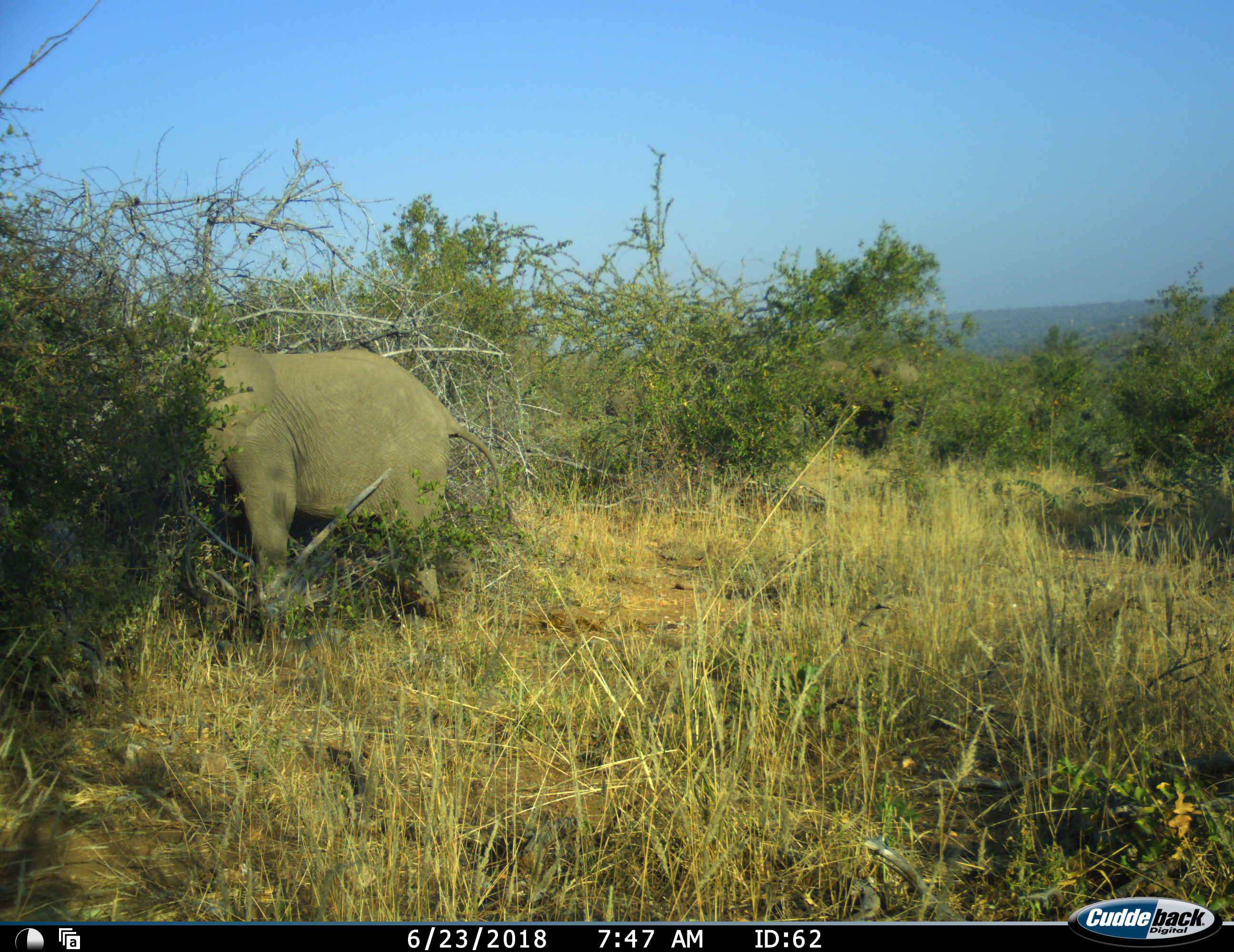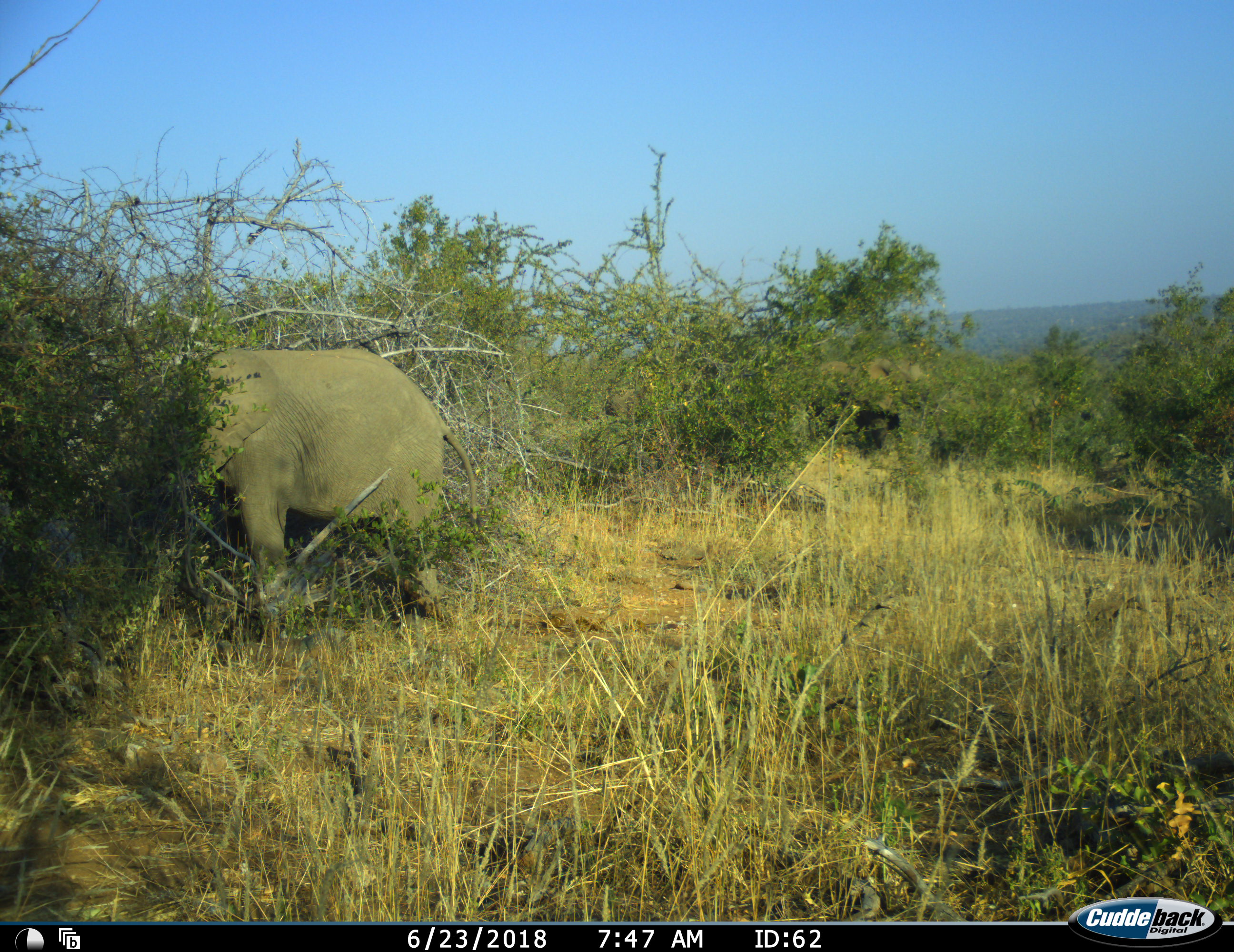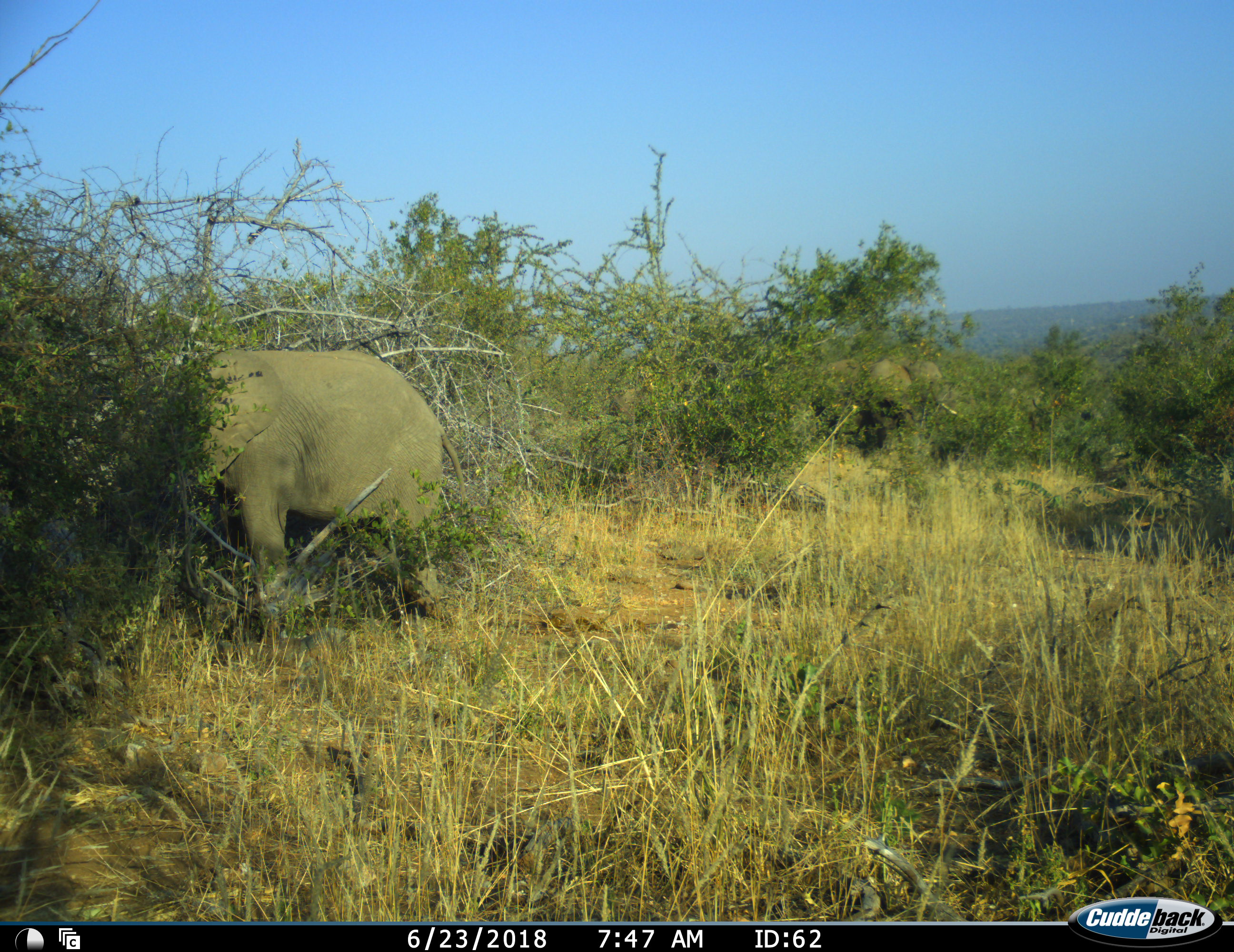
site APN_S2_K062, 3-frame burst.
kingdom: Animalia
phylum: Chordata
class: Mammalia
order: Proboscidea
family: Elephantidae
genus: Loxodonta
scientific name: Loxodonta africana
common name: african bush elephant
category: elephant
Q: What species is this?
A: Elephant (african bush elephant) (Loxodonta africana).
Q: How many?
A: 2.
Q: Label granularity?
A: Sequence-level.